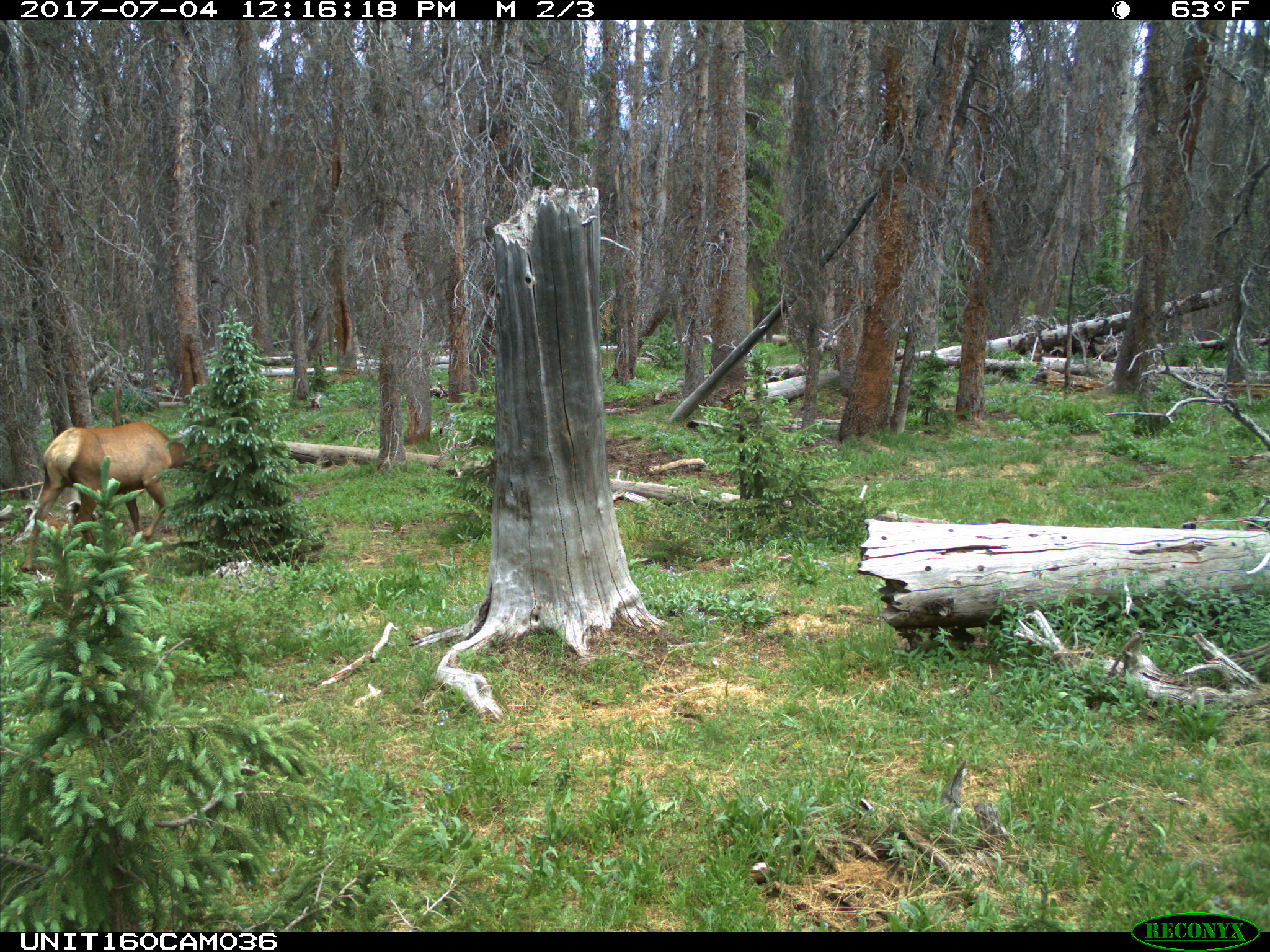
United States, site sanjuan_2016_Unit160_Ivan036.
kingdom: Animalia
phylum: Chordata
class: Mammalia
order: Artiodactyla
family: Cervidae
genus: Cervus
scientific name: Cervus elaphus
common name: red deer